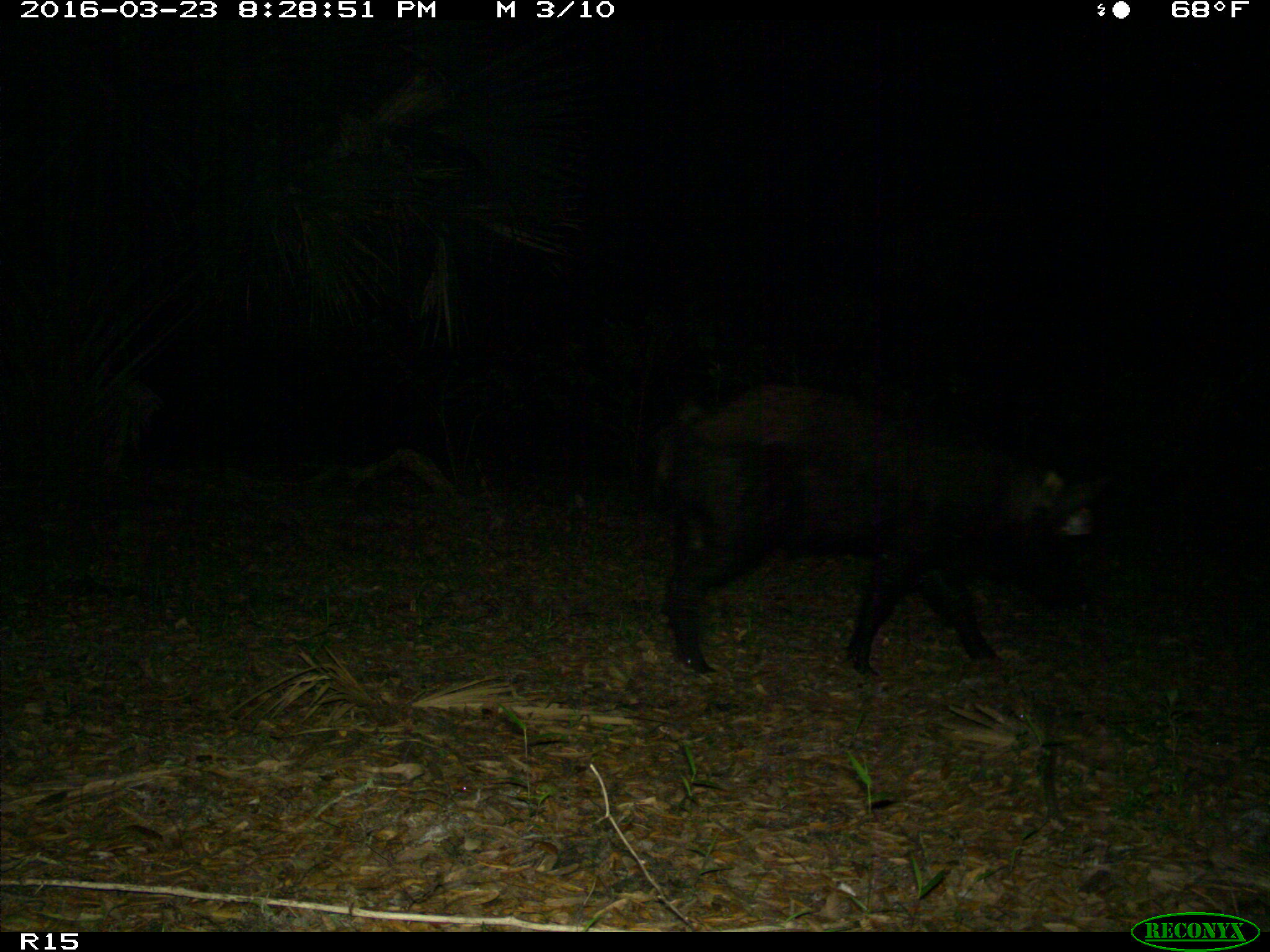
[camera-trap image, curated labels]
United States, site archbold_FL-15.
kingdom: Animalia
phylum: Chordata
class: Mammalia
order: Artiodactyla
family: Suidae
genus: Sus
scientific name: Sus scrofa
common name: wild boar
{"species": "Sus scrofa (wild boar)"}